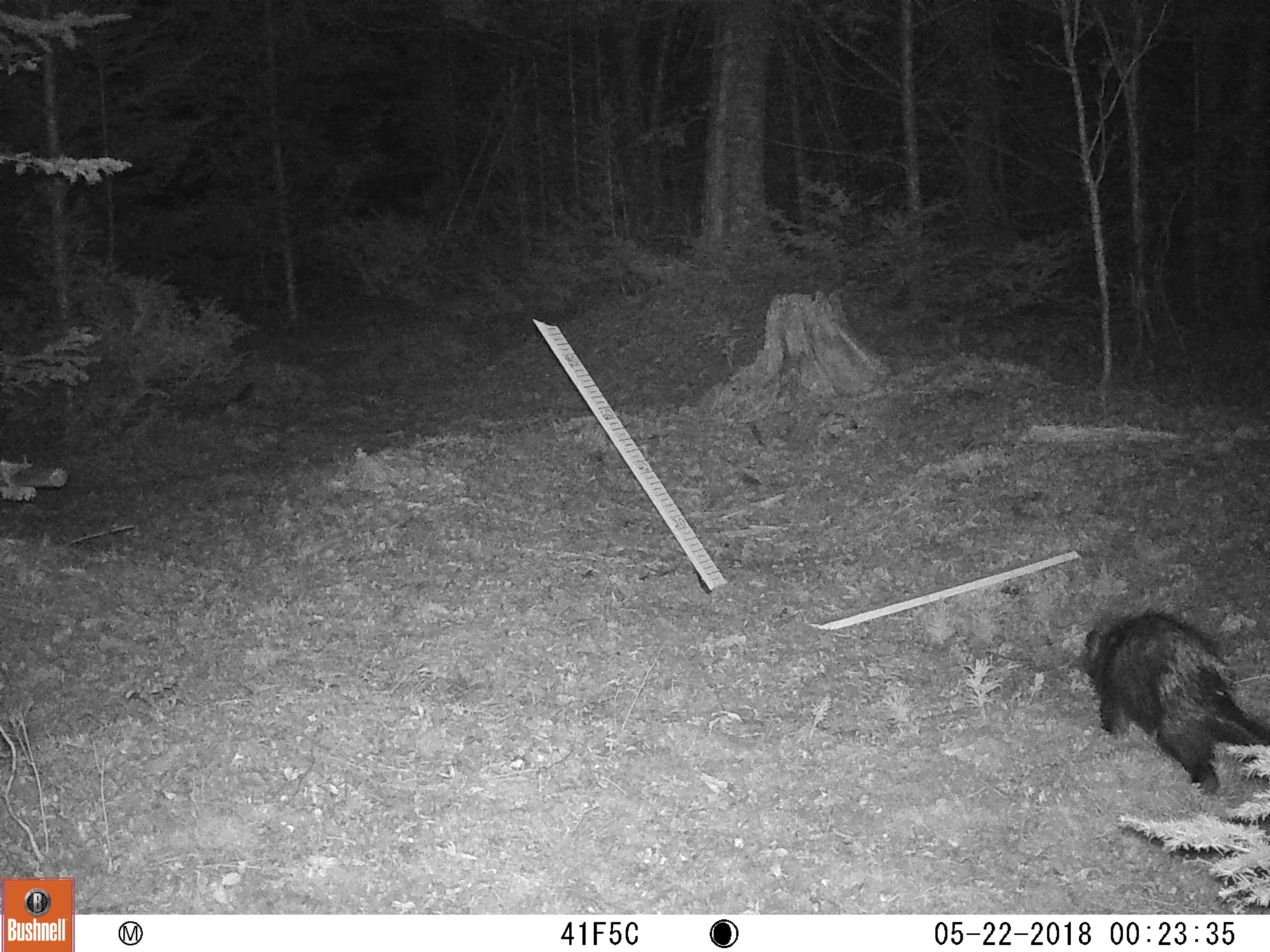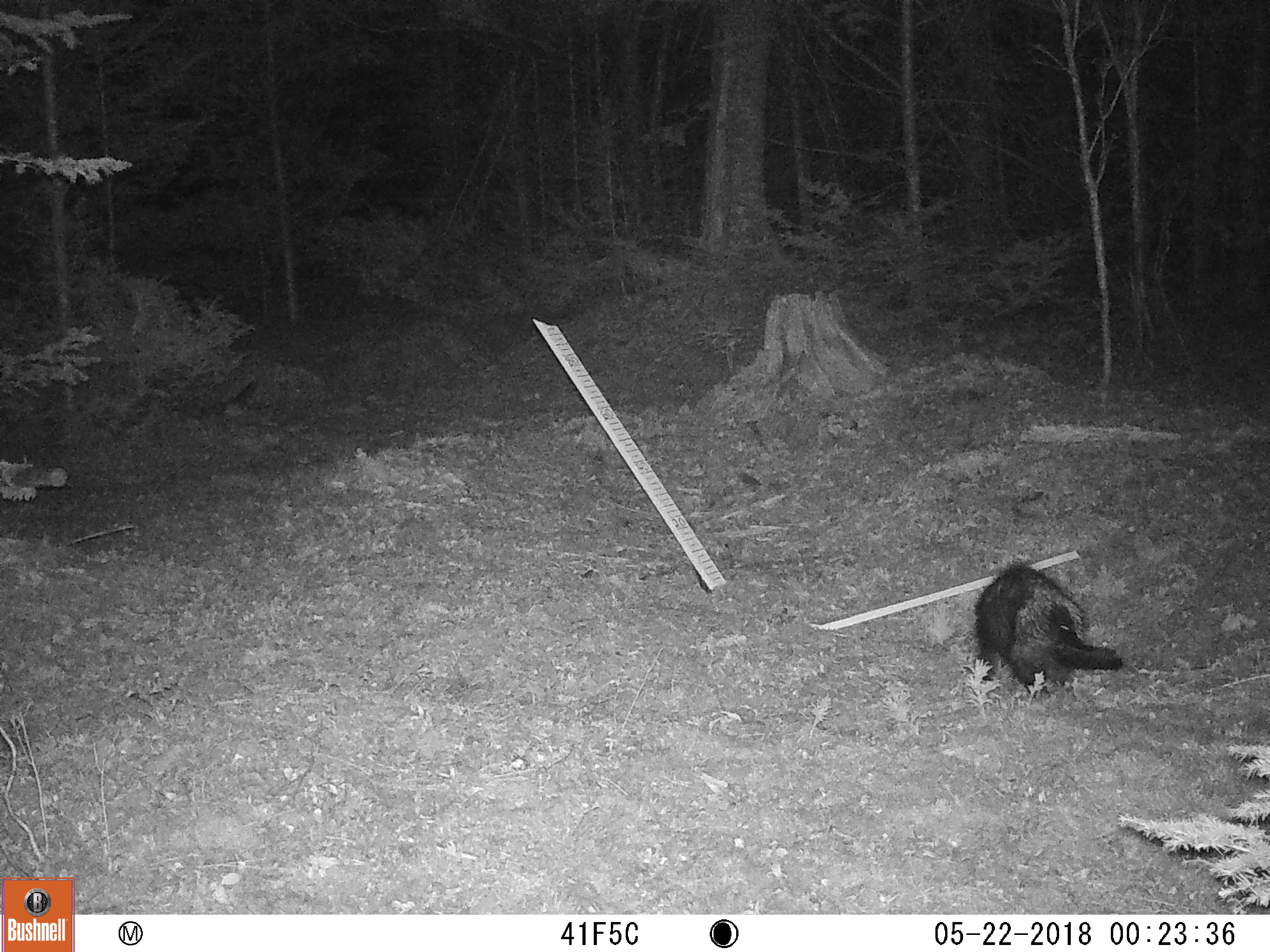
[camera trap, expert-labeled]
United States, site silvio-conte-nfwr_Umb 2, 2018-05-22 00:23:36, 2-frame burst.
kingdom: Animalia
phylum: Chordata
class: Mammalia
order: Rodentia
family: Erethizontidae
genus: Erethizon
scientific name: Erethizon dorsatum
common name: porcupine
Porcupine (Erethizon dorsatum).